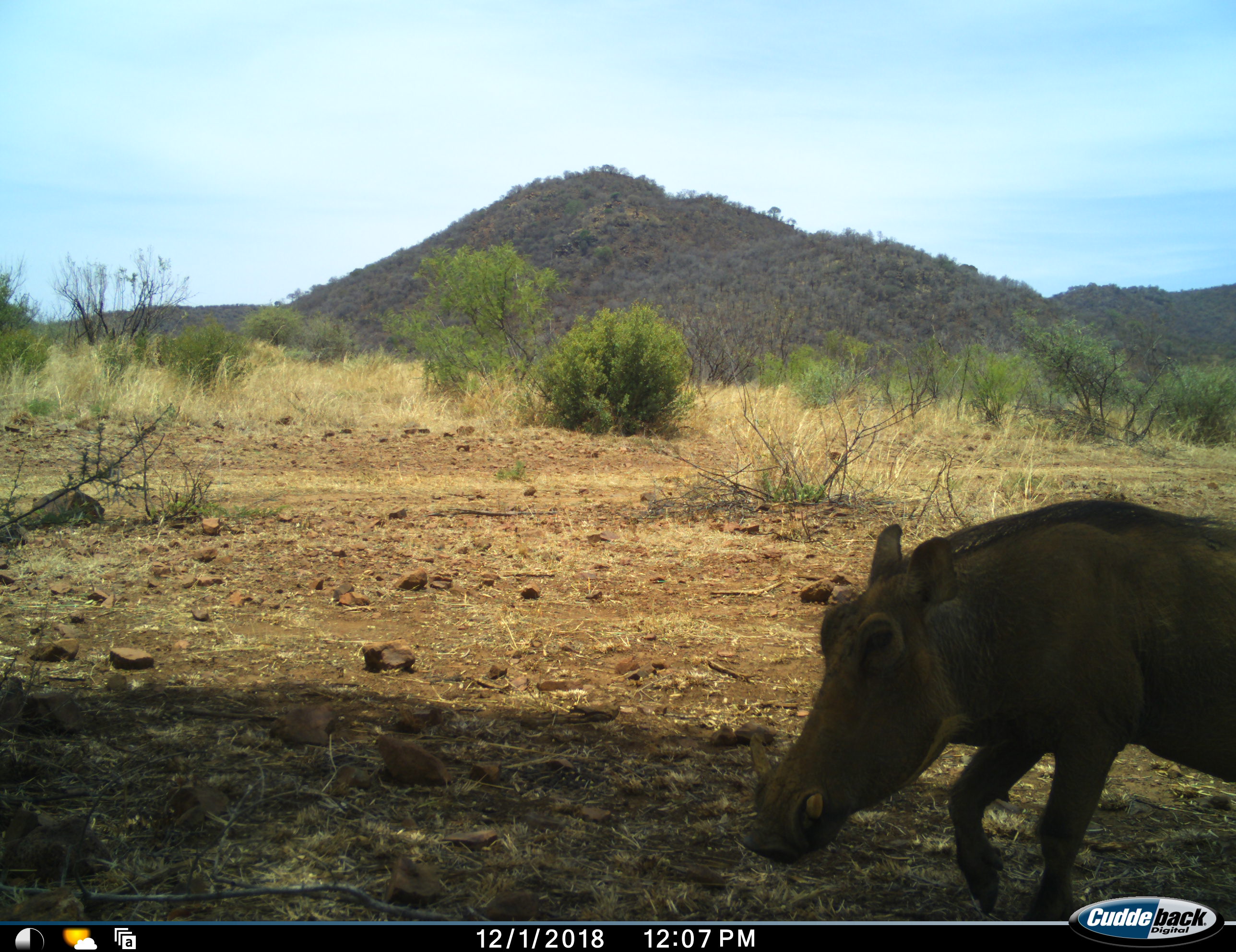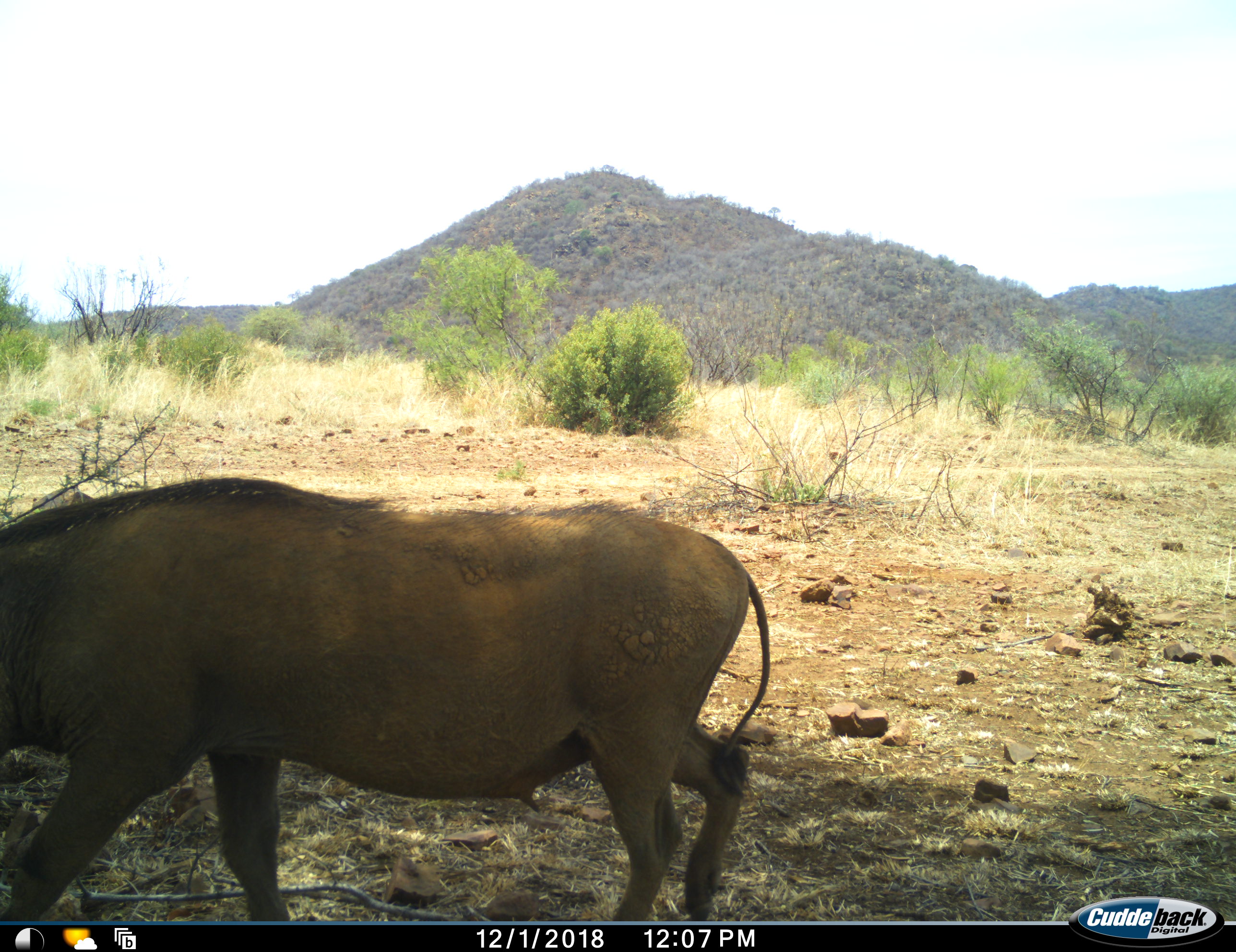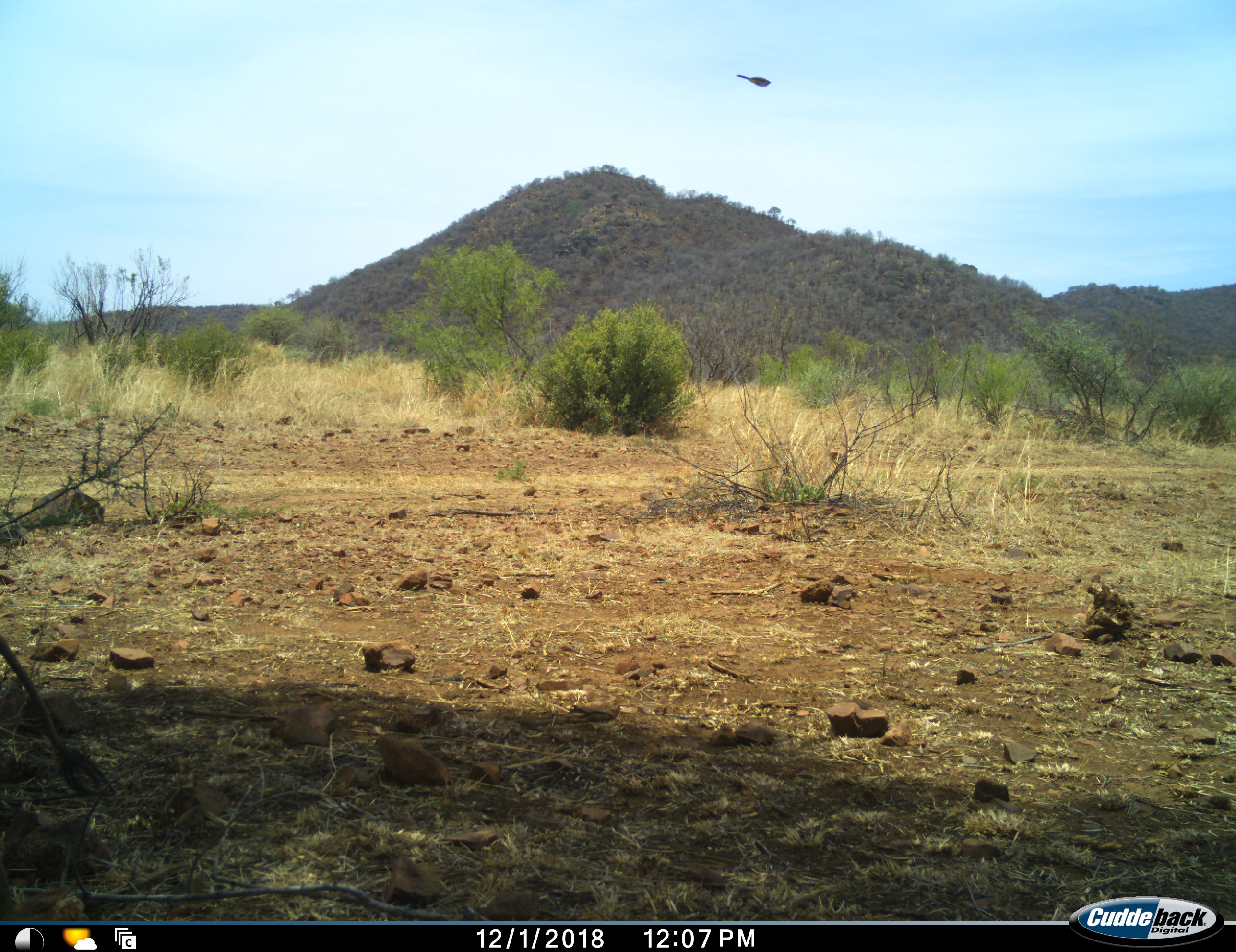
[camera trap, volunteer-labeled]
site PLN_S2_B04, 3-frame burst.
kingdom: Animalia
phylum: Chordata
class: Mammalia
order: Artiodactyla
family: Suidae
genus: Phacochoerus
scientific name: Phacochoerus africanus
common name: warthog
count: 1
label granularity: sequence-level